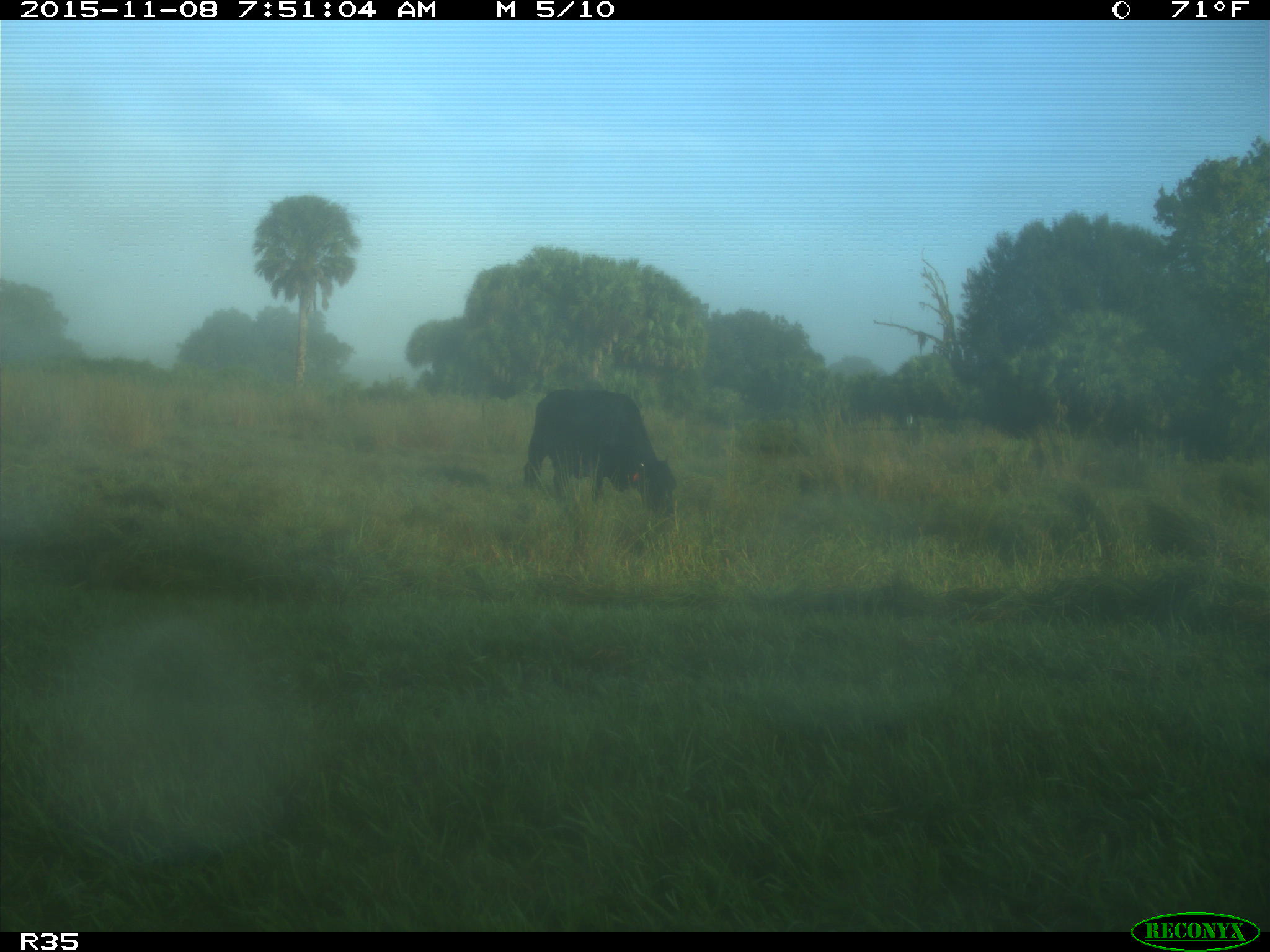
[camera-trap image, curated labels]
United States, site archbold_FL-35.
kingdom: Animalia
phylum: Chordata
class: Mammalia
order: Artiodactyla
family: Bovidae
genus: Bos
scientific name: Bos taurus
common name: domestic cow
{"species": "Bos taurus (domestic cow)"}